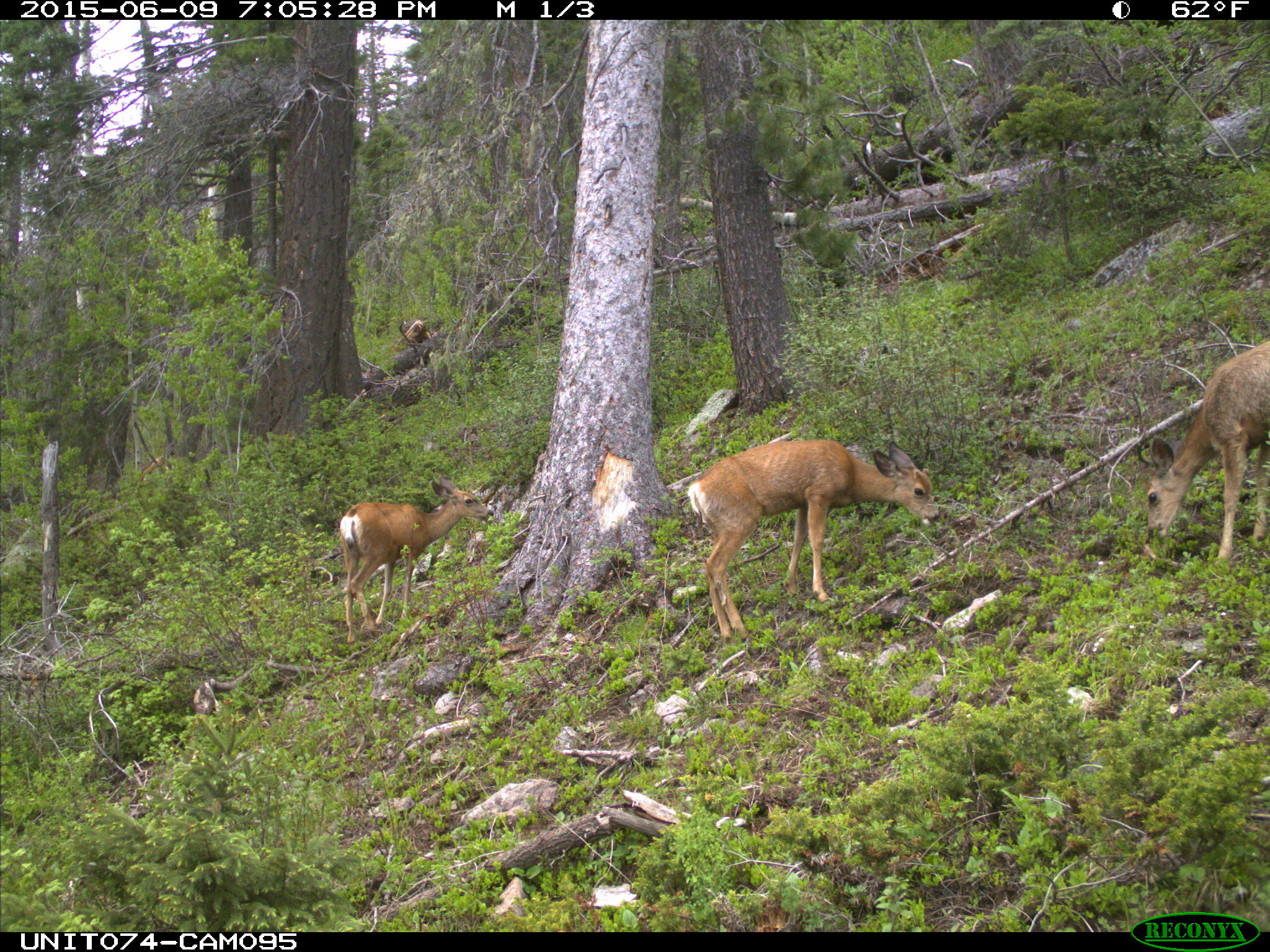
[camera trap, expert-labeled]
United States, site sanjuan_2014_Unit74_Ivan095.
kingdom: Animalia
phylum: Chordata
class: Mammalia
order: Artiodactyla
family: Cervidae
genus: Odocoileus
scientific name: Odocoileus hemionus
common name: mule deer